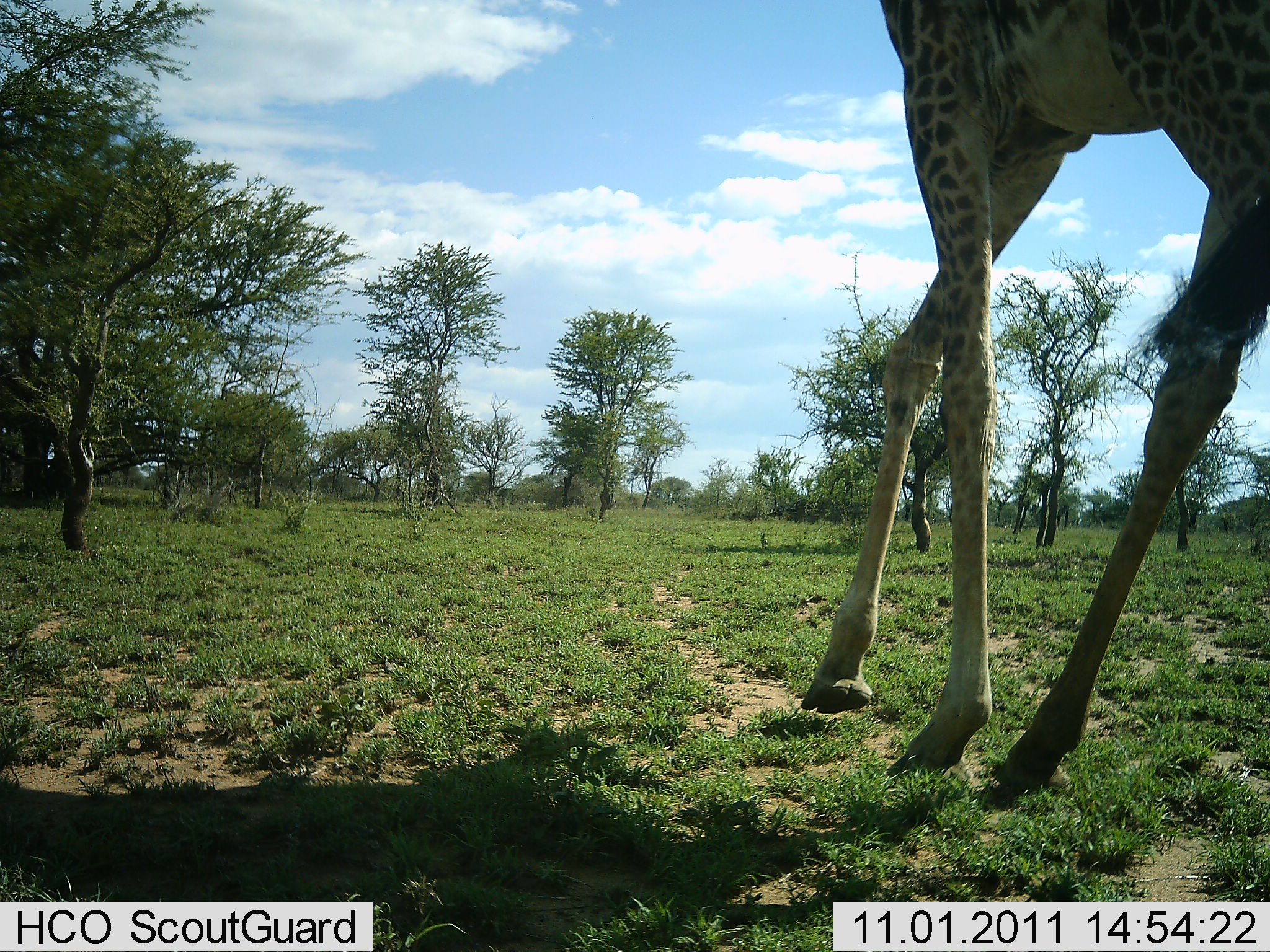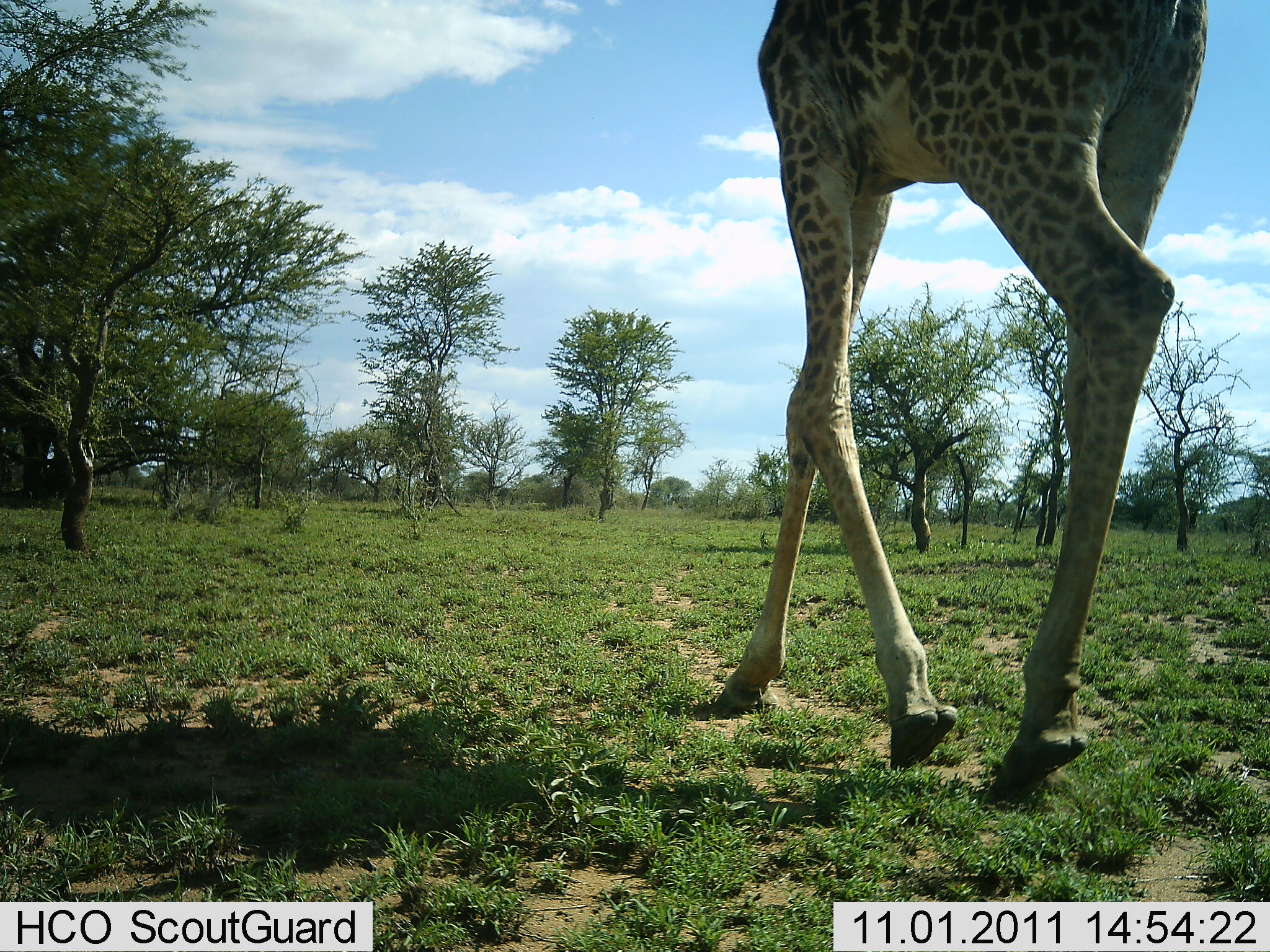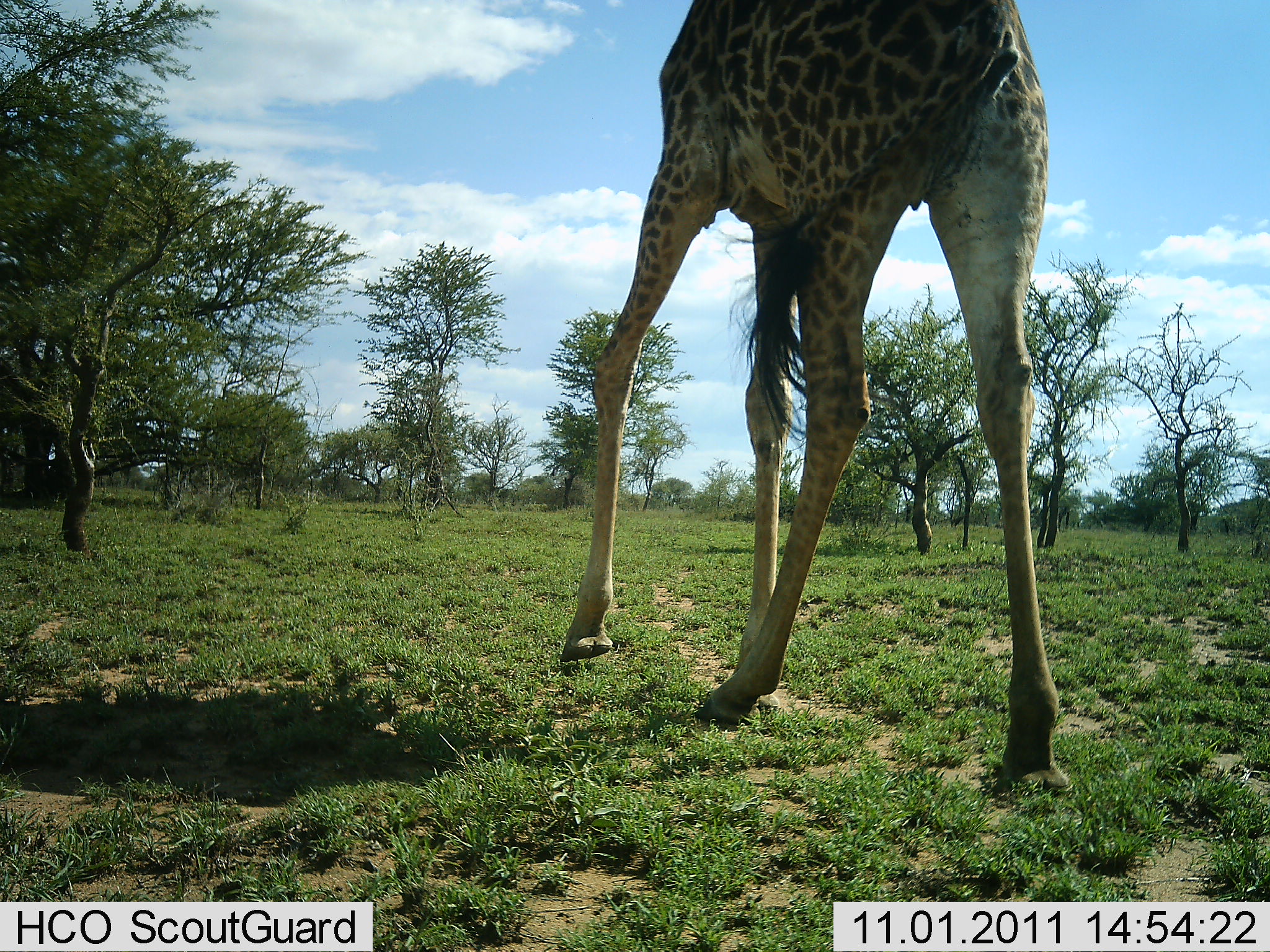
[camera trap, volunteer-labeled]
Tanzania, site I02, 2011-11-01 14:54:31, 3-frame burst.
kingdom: Animalia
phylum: Chordata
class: Mammalia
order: Artiodactyla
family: Giraffidae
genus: Giraffa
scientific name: Giraffa camelopardalis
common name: giraffe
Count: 1.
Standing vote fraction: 0%.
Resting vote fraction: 0%.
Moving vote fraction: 100%.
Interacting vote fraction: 0%.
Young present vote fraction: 0%.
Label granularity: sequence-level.